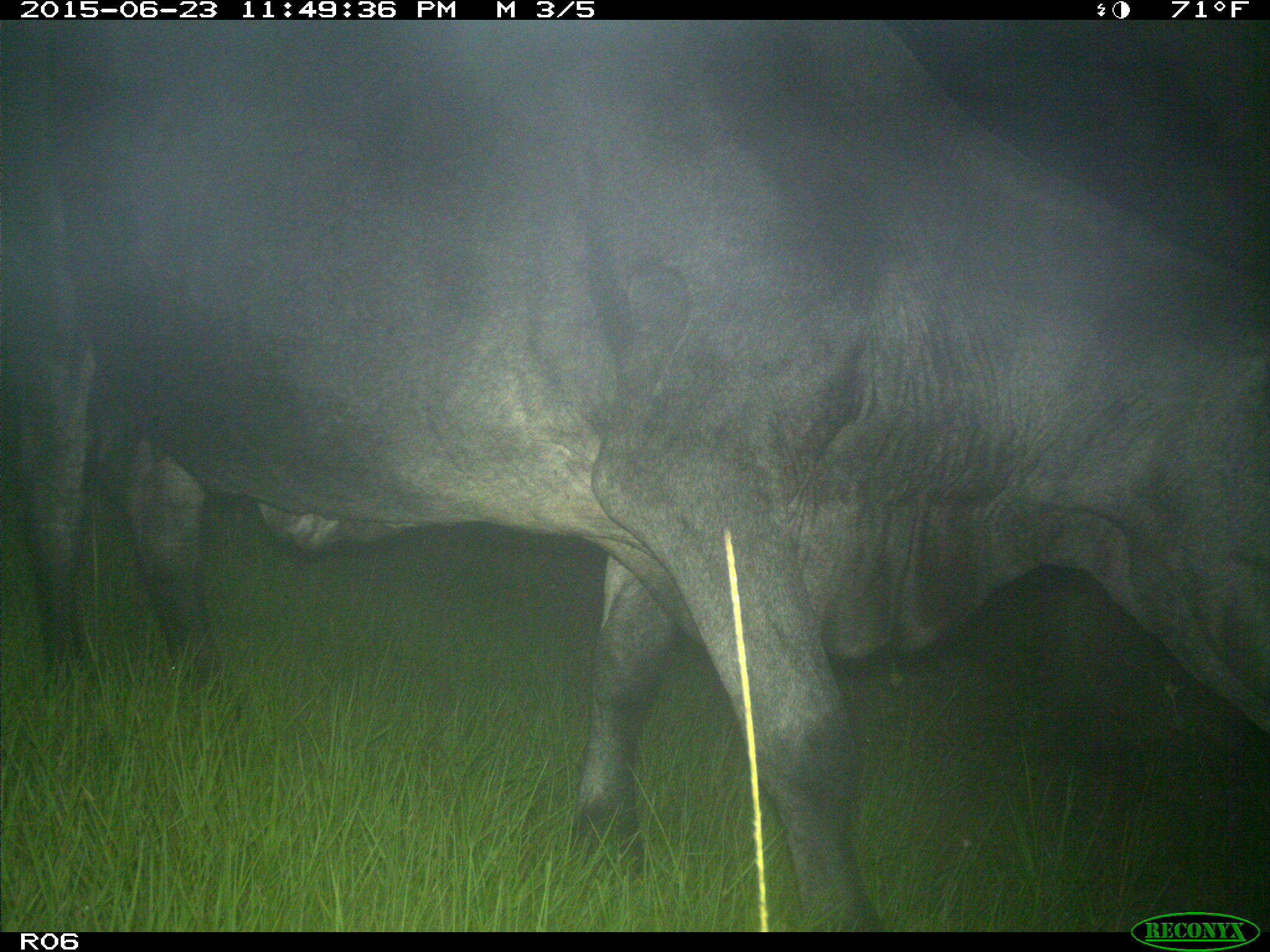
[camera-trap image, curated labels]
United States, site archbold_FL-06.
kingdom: Animalia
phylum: Chordata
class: Mammalia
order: Artiodactyla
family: Bovidae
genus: Bos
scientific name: Bos taurus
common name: domestic cow